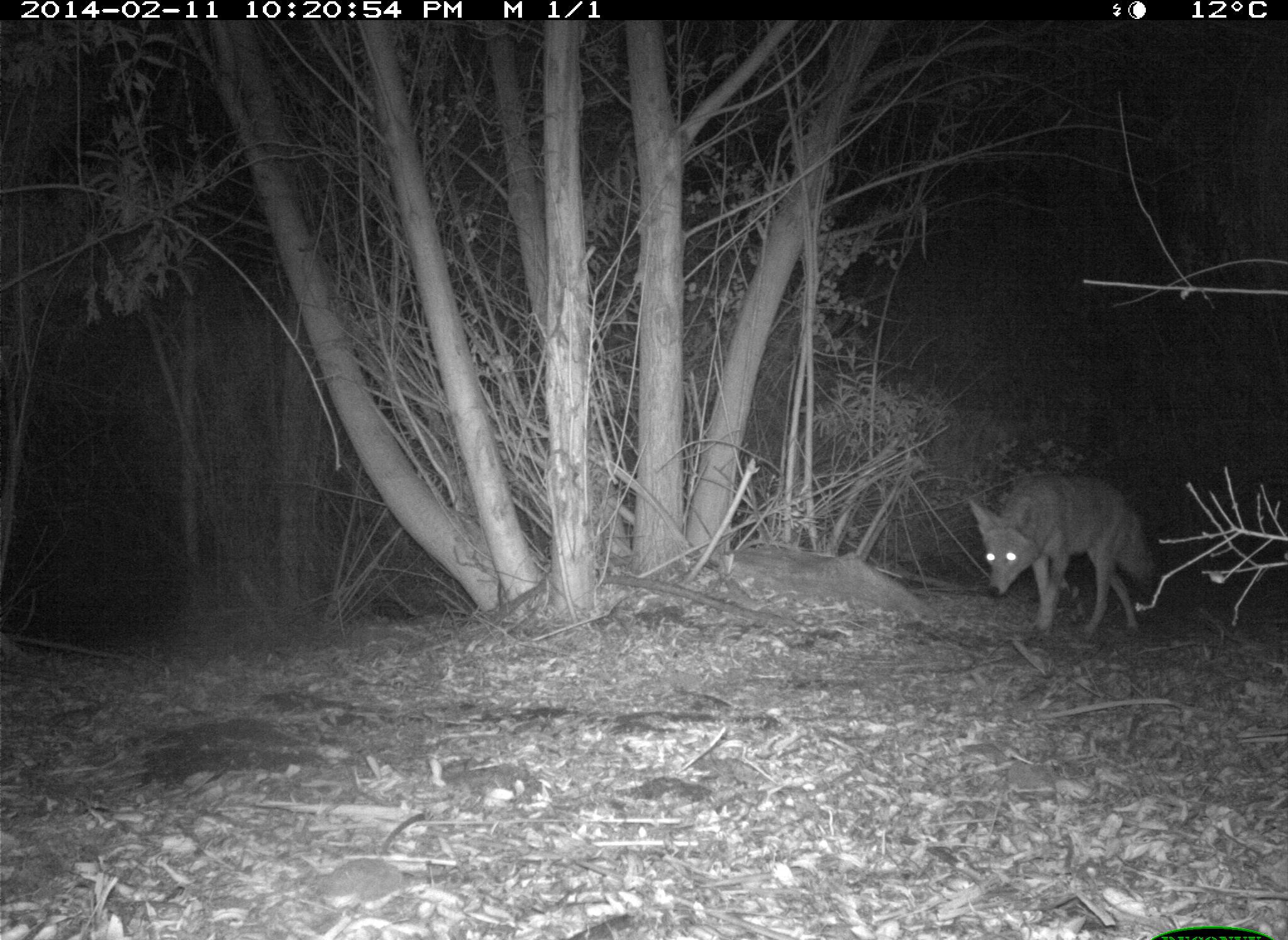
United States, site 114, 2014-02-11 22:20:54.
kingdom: Animalia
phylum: Chordata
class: Mammalia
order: Carnivora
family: Canidae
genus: Canis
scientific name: Canis latrans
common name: coyote